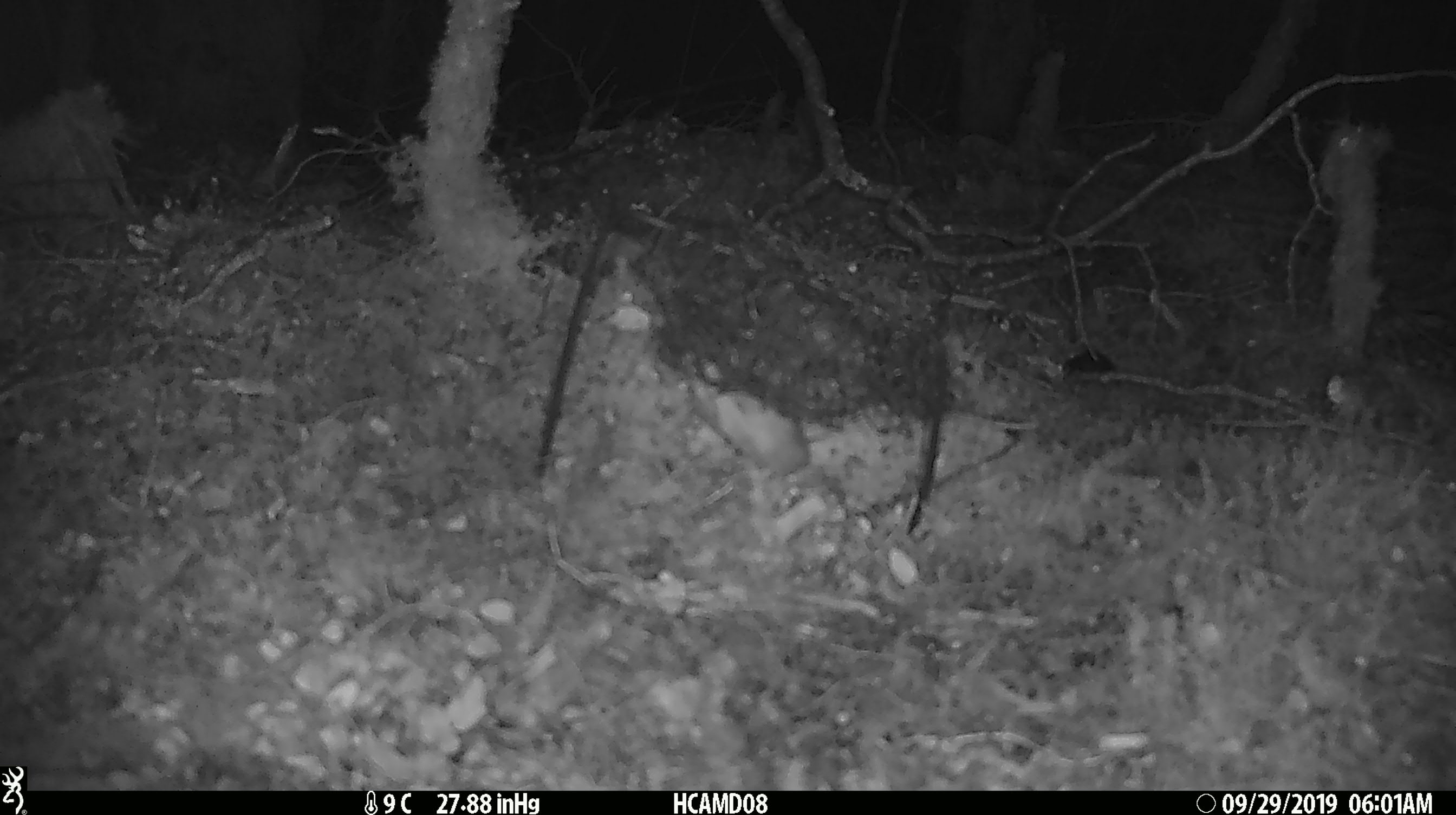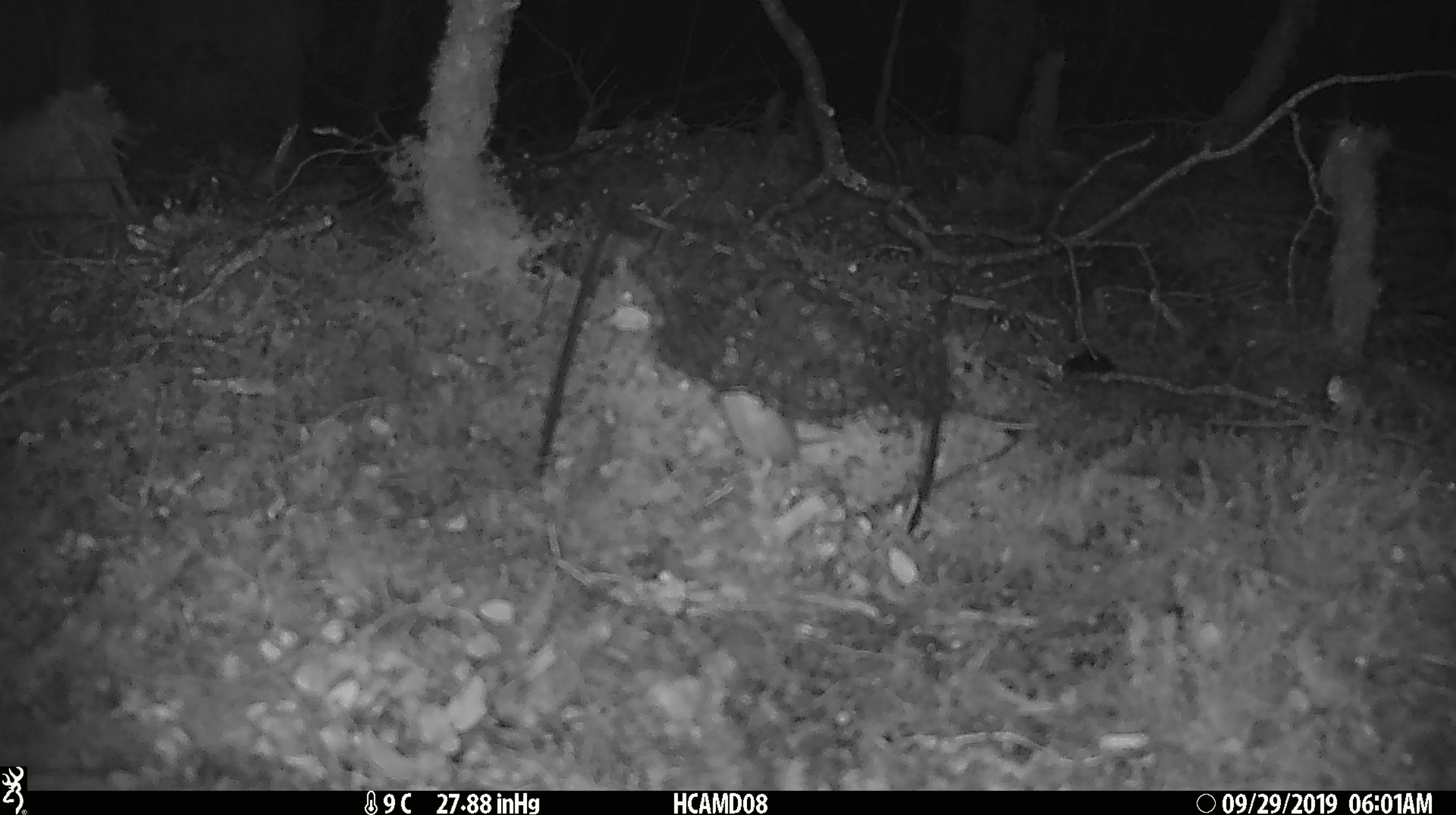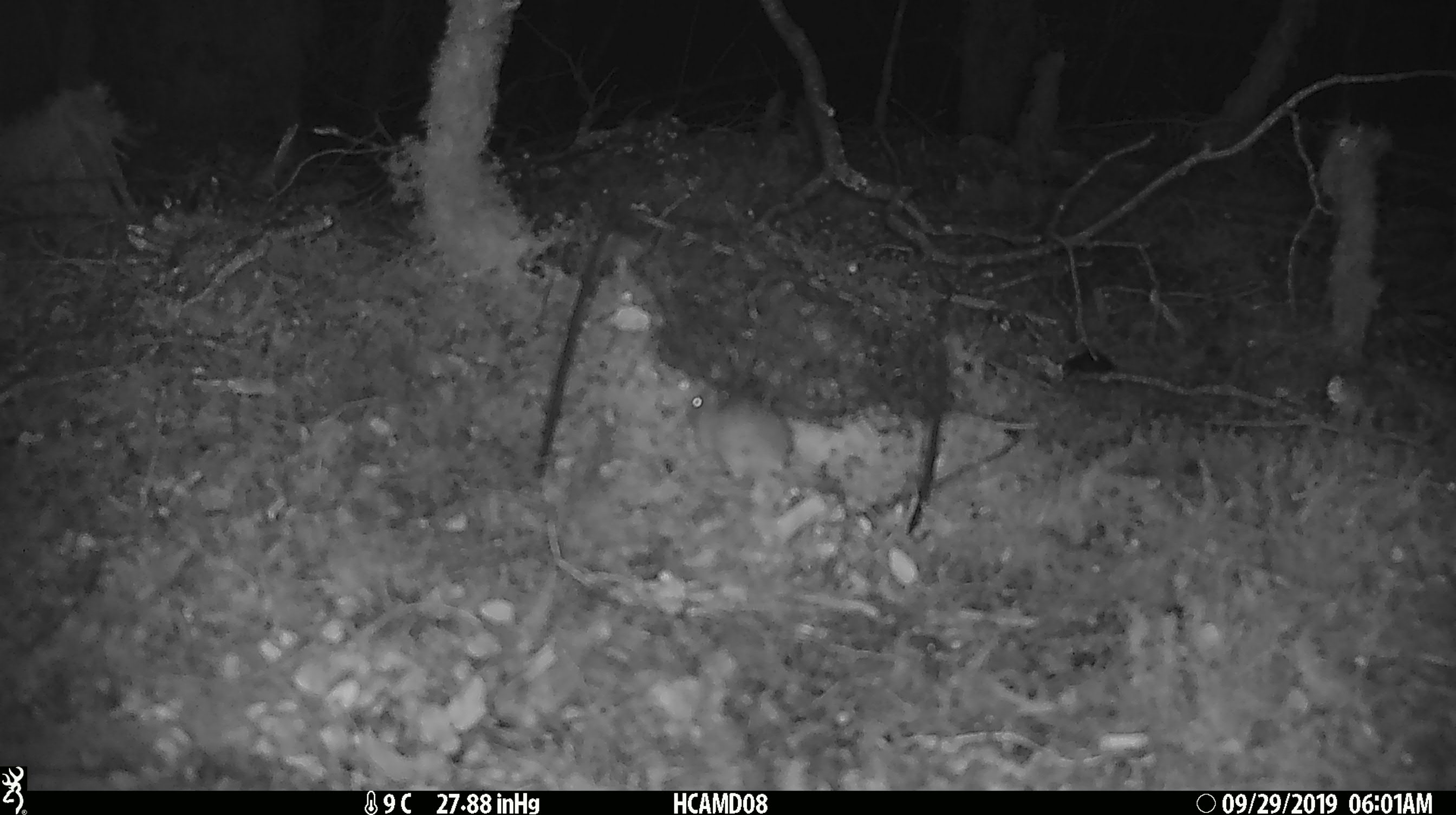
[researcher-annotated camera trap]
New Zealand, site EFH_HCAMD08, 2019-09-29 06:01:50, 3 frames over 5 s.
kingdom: Animalia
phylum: Chordata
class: Mammalia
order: Rodentia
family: Muridae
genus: Mus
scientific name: Mus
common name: mouse